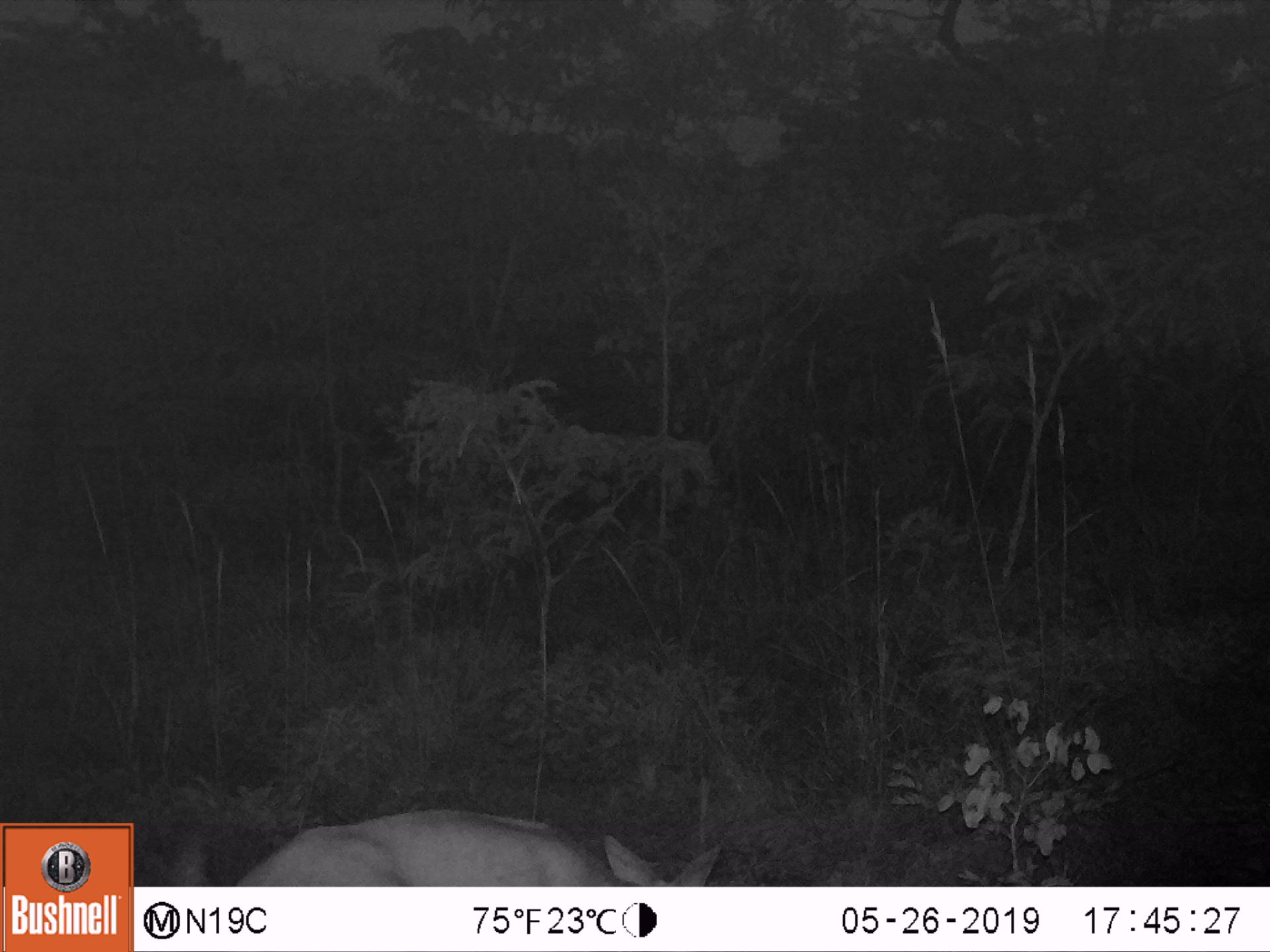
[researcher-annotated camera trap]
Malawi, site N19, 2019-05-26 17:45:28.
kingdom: Animalia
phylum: Chordata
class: Mammalia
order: Artiodactyla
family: Bovidae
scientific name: Antilopinae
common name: small antelope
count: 1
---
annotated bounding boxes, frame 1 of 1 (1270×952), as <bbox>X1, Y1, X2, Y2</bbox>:
small antelope: <bbox>204, 793, 724, 885</bbox>